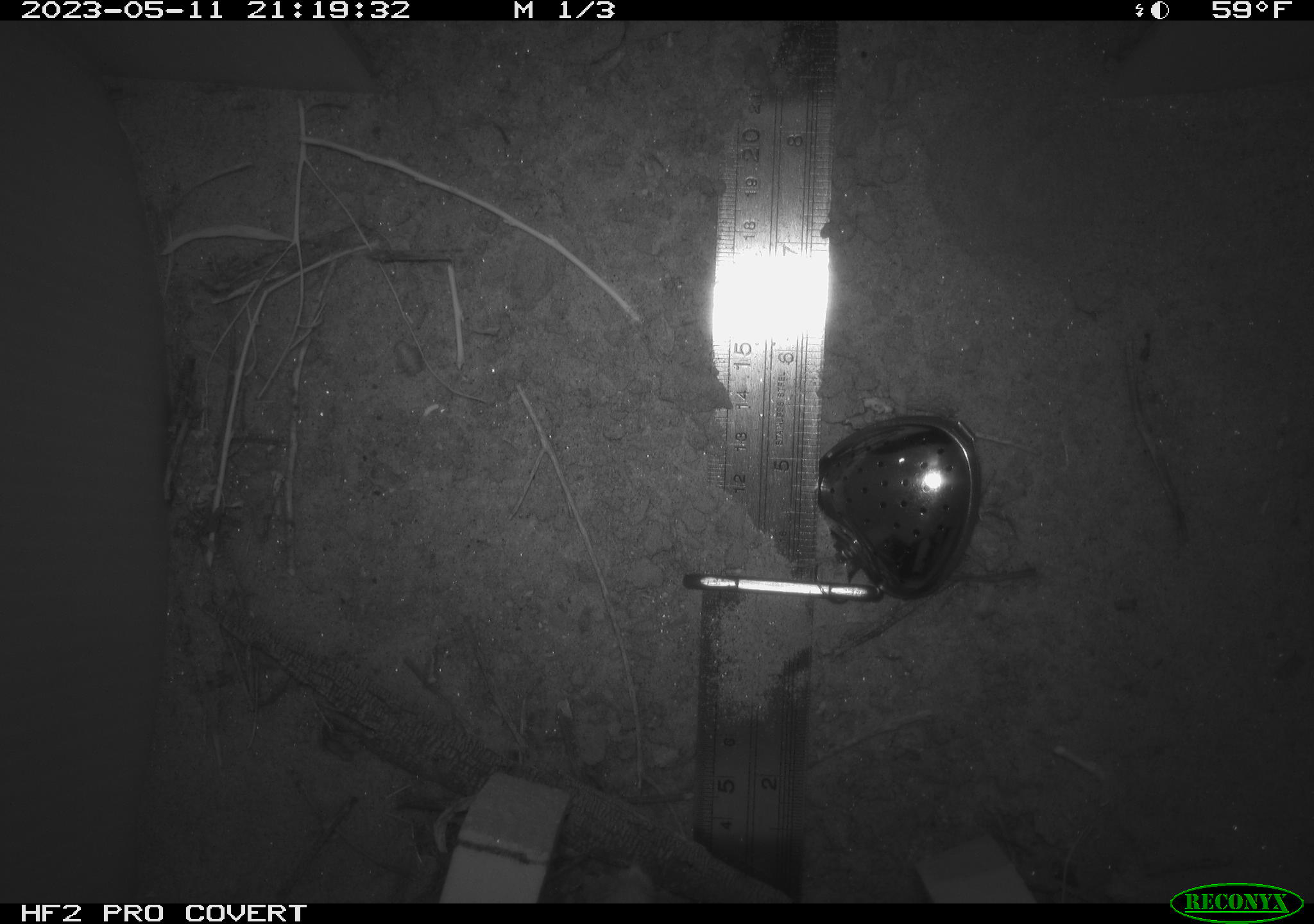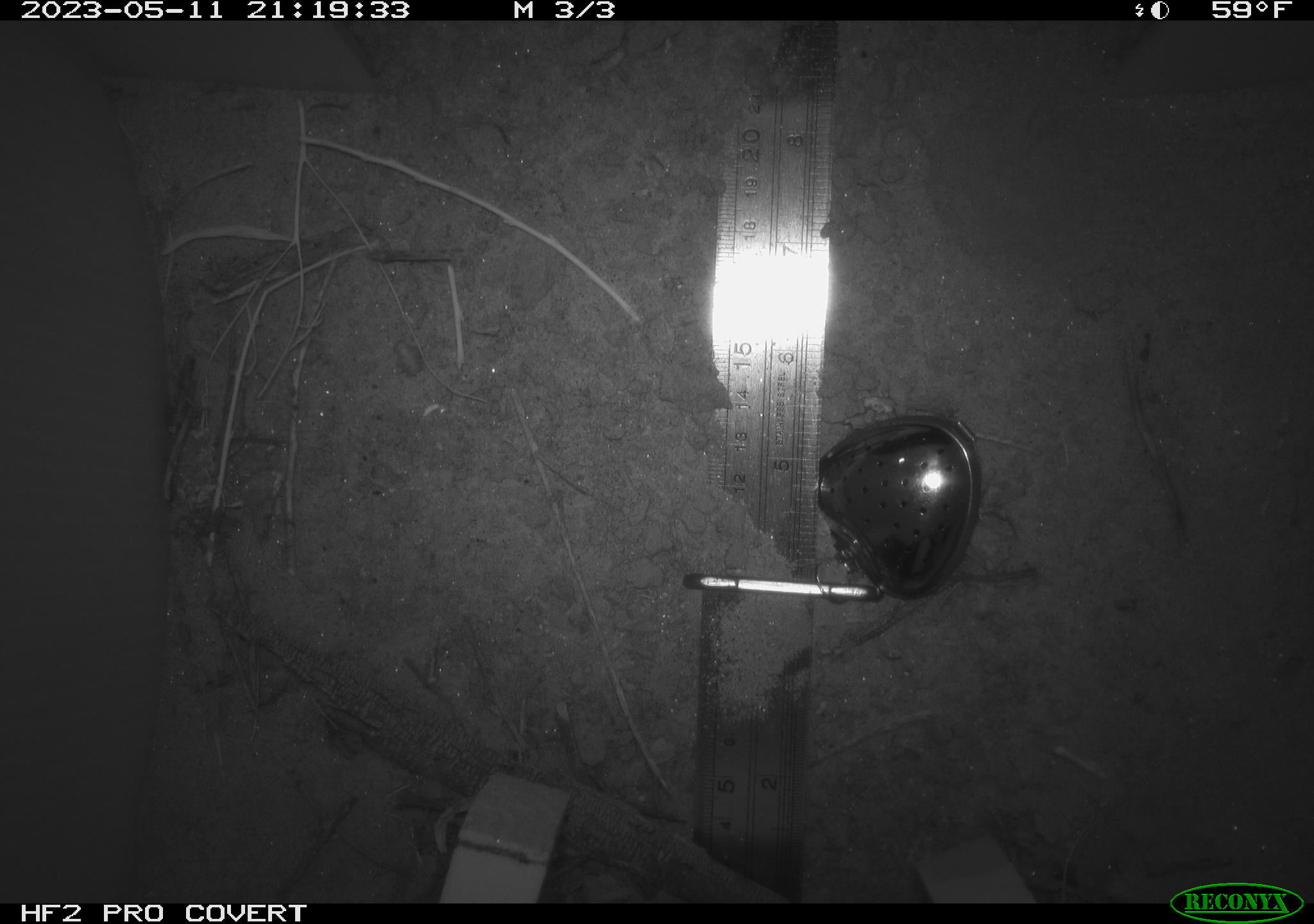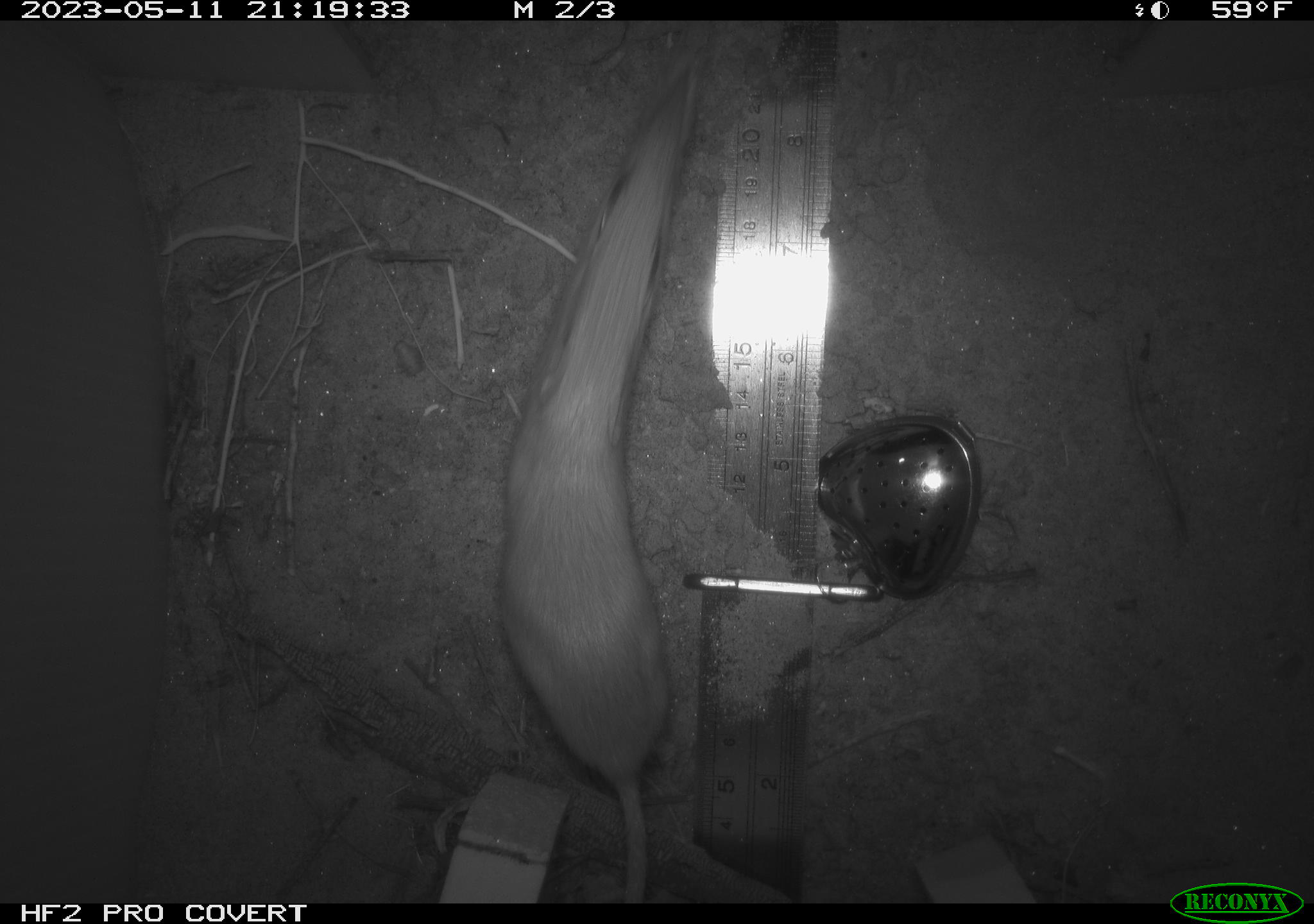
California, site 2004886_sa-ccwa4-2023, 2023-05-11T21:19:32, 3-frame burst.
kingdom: Animalia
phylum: Chordata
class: Mammalia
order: Rodentia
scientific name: Rodentia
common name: rodent